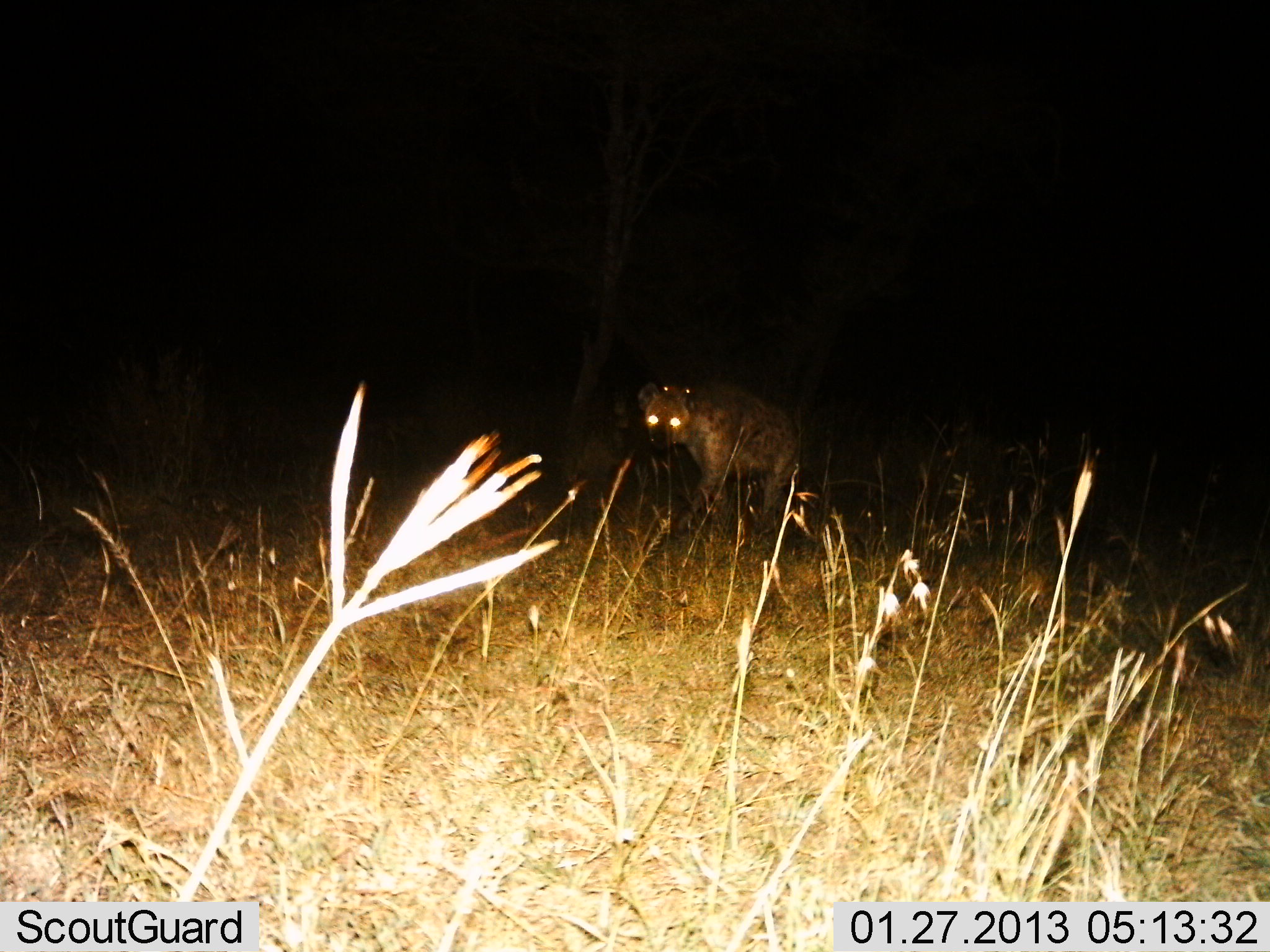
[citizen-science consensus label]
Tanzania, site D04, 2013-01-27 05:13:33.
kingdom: Animalia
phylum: Chordata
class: Mammalia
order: Carnivora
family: Hyaenidae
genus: Crocuta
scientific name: Crocuta crocuta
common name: spotted hyena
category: hyenaspotted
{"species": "hyenaspotted (spotted hyena) (Crocuta crocuta)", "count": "1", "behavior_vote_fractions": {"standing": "41%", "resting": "0%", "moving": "61%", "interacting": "0%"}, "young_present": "0%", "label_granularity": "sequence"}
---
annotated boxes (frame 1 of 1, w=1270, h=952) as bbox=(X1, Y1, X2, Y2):
animal: bbox=(638, 381, 802, 541)